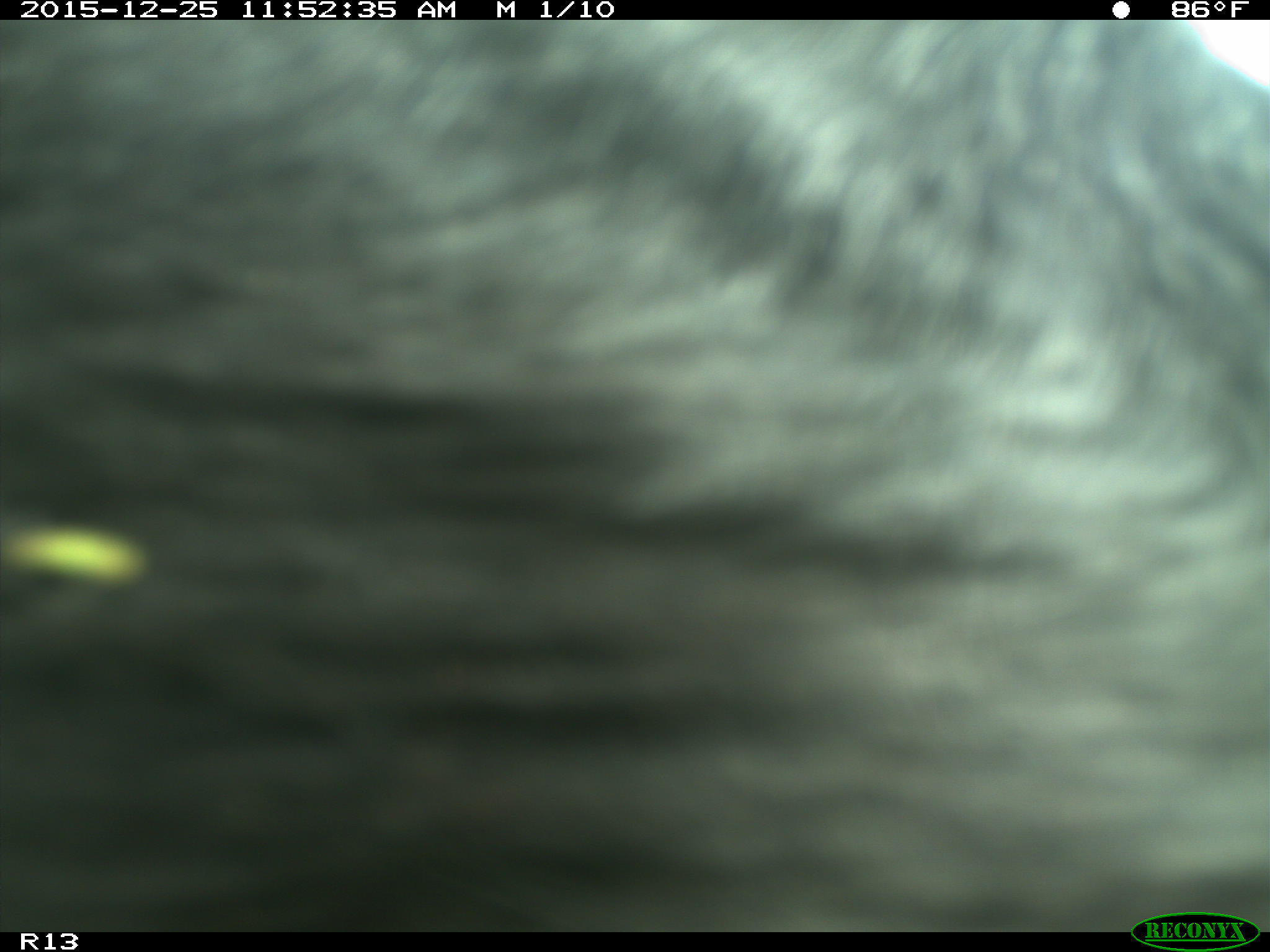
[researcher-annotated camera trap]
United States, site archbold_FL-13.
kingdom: Animalia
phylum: Chordata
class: Mammalia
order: Artiodactyla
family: Bovidae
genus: Bos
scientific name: Bos taurus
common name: domestic cow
Bos taurus (domestic cow).